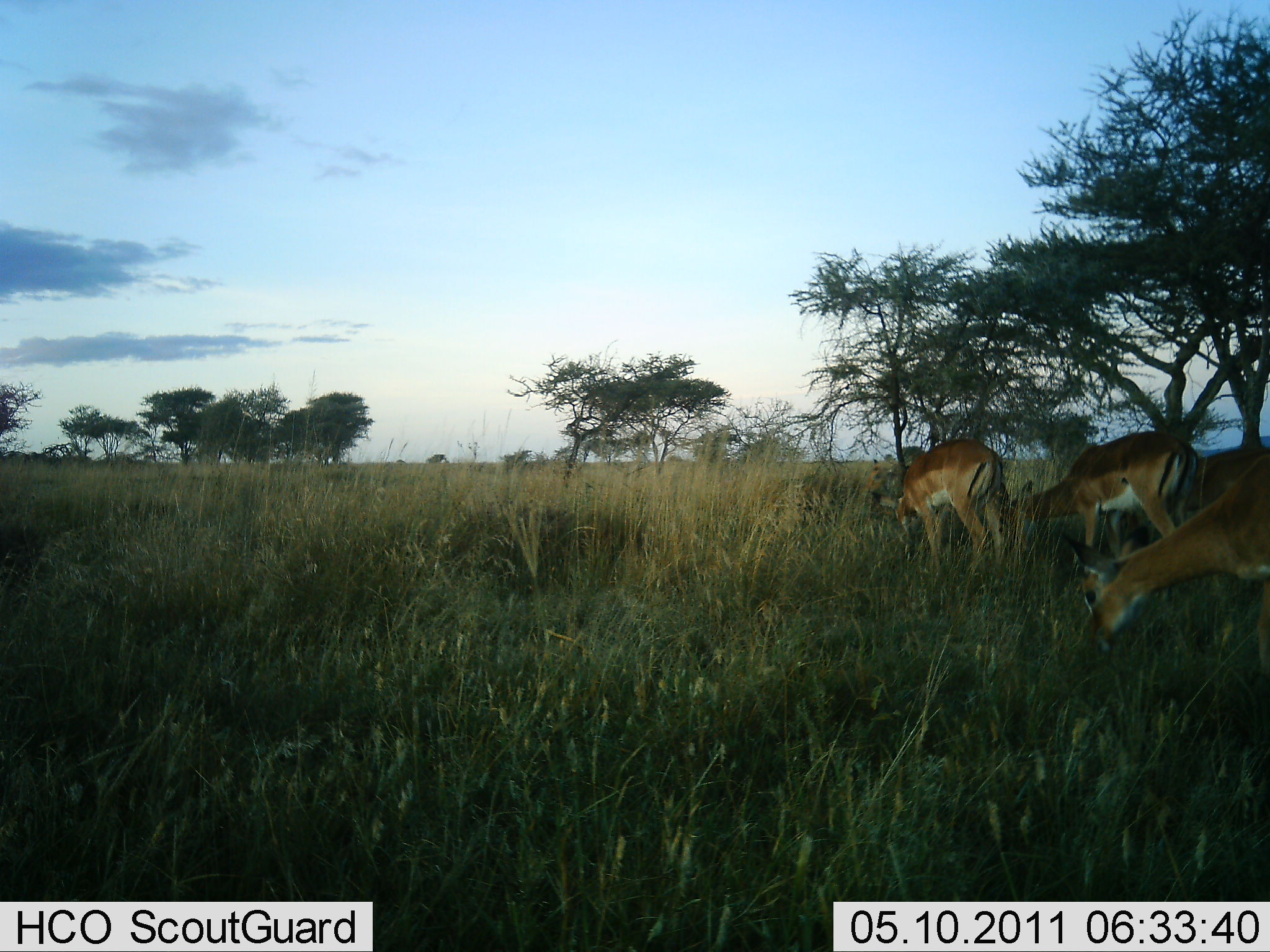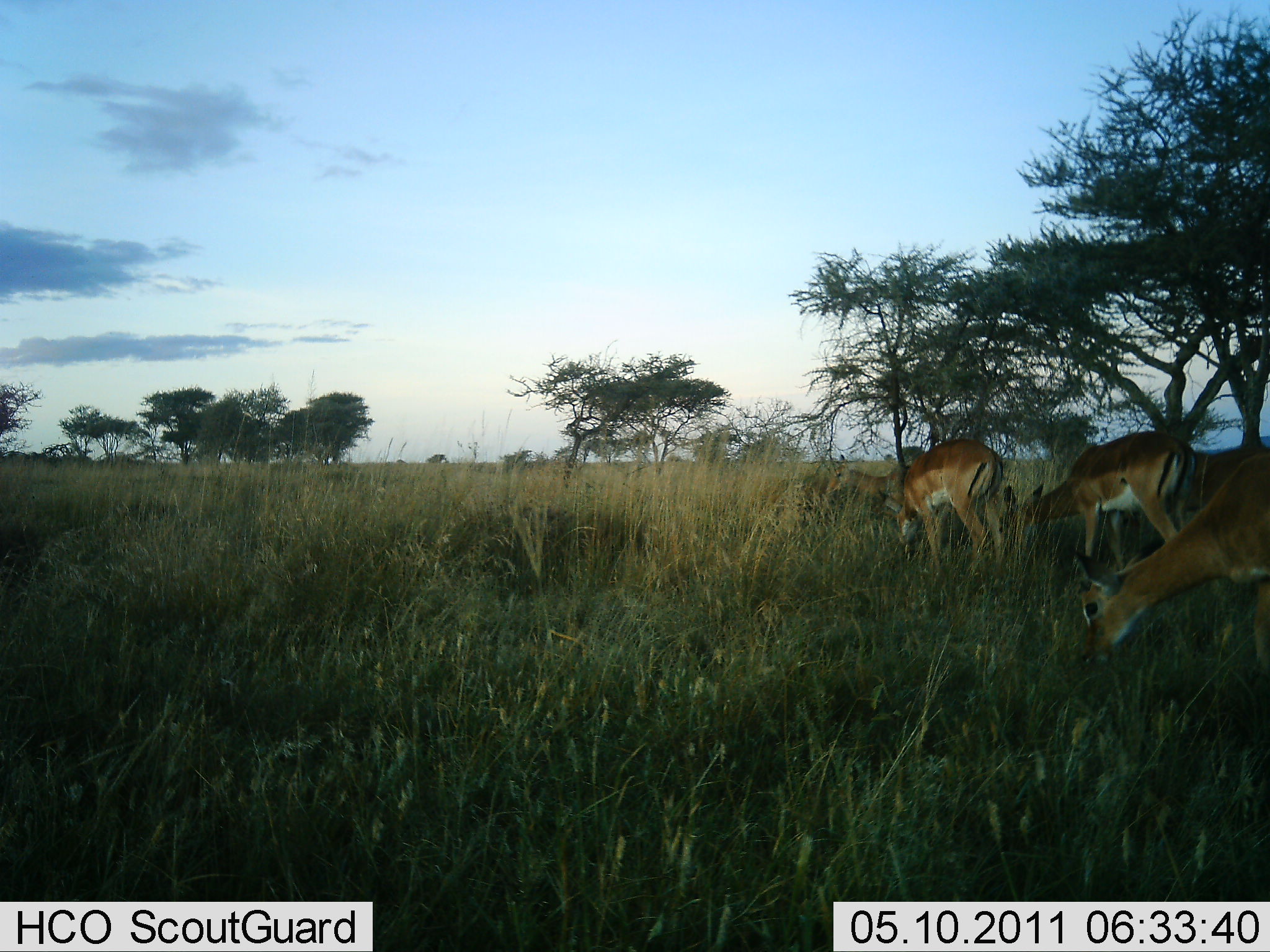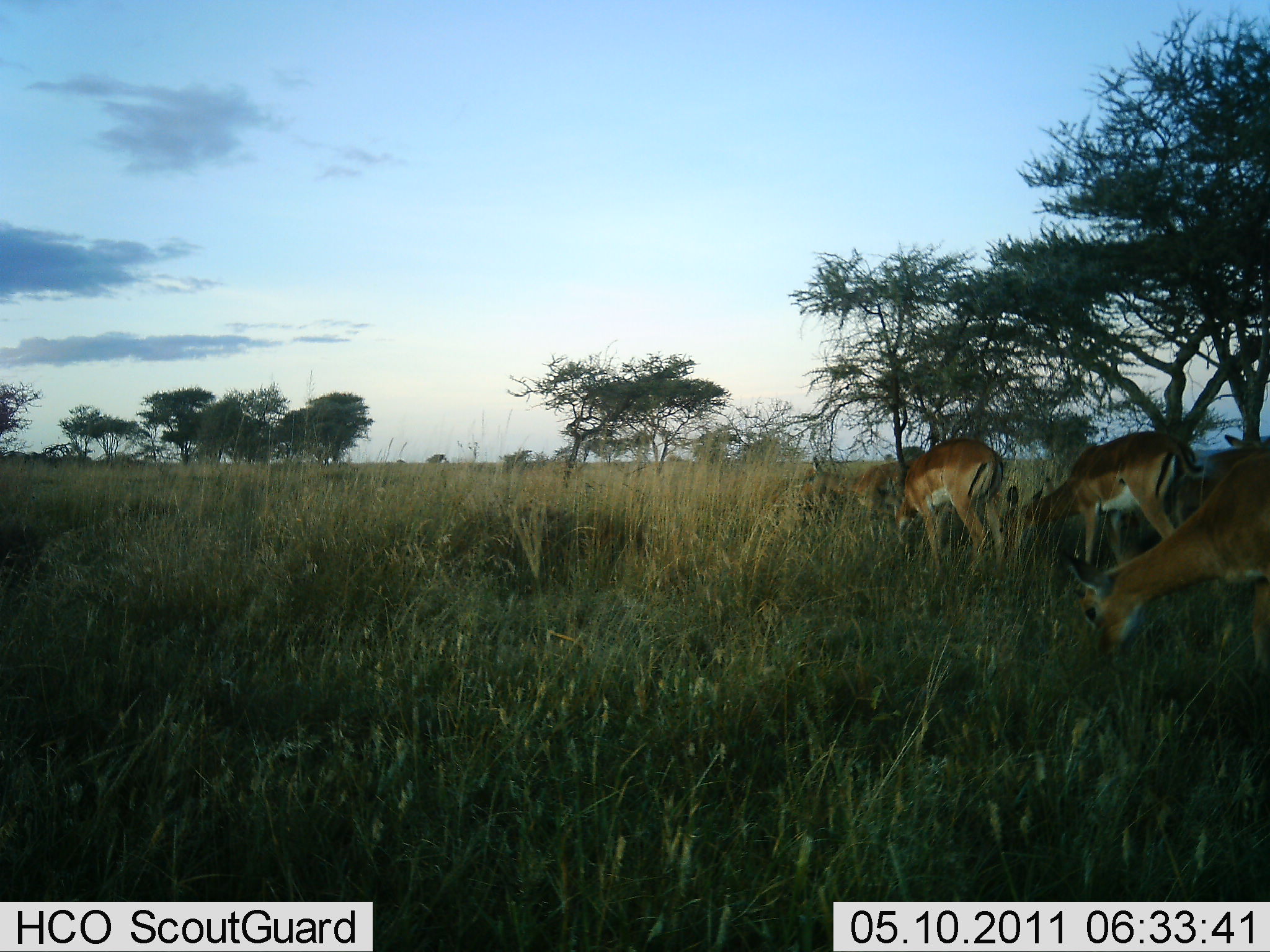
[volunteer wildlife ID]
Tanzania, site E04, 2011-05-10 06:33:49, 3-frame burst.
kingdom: Animalia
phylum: Chordata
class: Mammalia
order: Artiodactyla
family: Bovidae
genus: Nanger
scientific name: Nanger granti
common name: grant's gazelle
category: gazellegrants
Gazellegrants (grant's gazelle) (Nanger granti), count 3. Behavior (volunteer vote fractions): standing 0%, resting 0%, moving 0%, interacting 0%. Young present (vote fraction): 0%. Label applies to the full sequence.